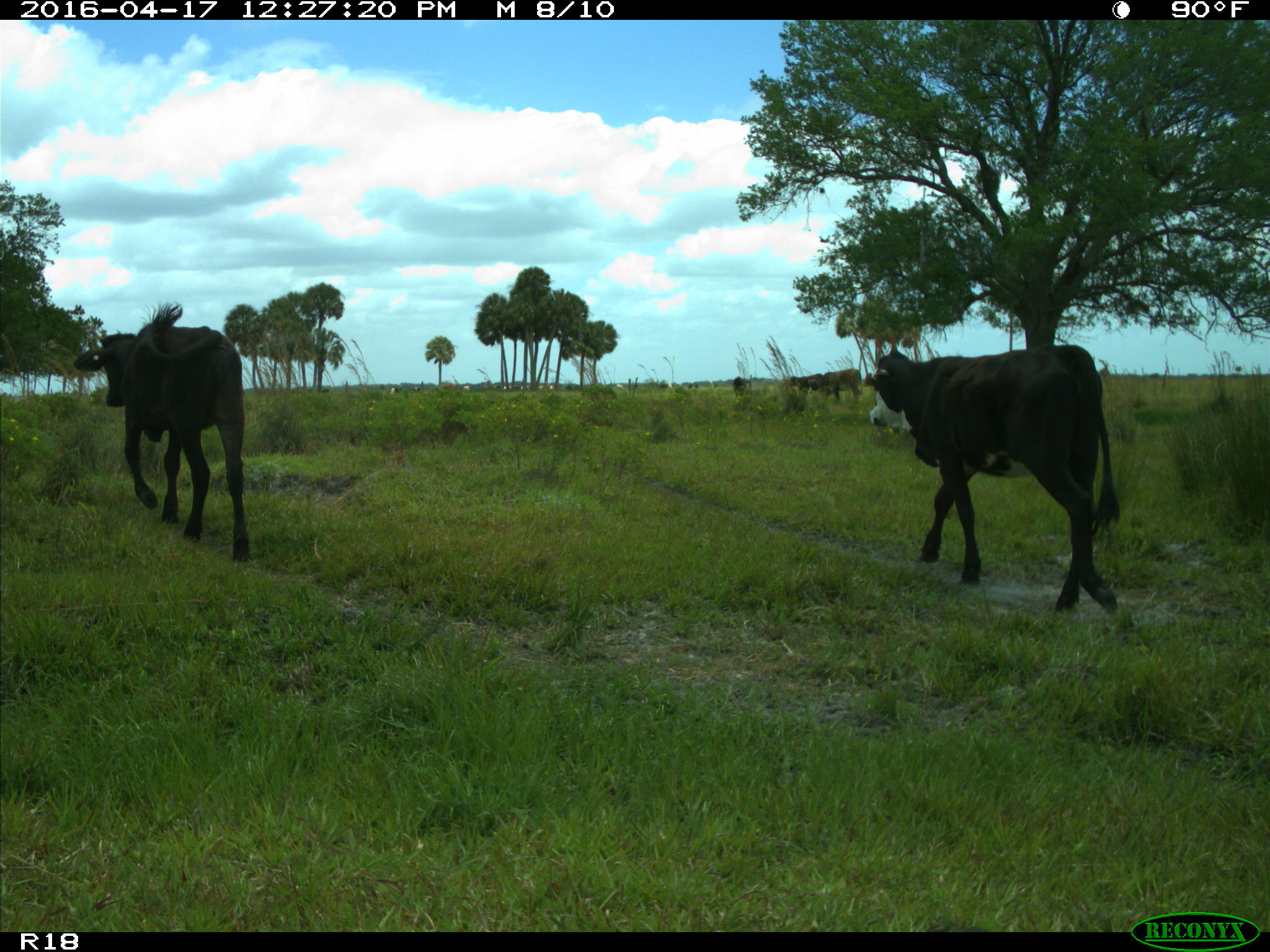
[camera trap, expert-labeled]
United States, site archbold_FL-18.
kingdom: Animalia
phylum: Chordata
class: Mammalia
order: Artiodactyla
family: Bovidae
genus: Bos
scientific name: Bos taurus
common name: domestic cow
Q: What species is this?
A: Bos taurus (domestic cow).